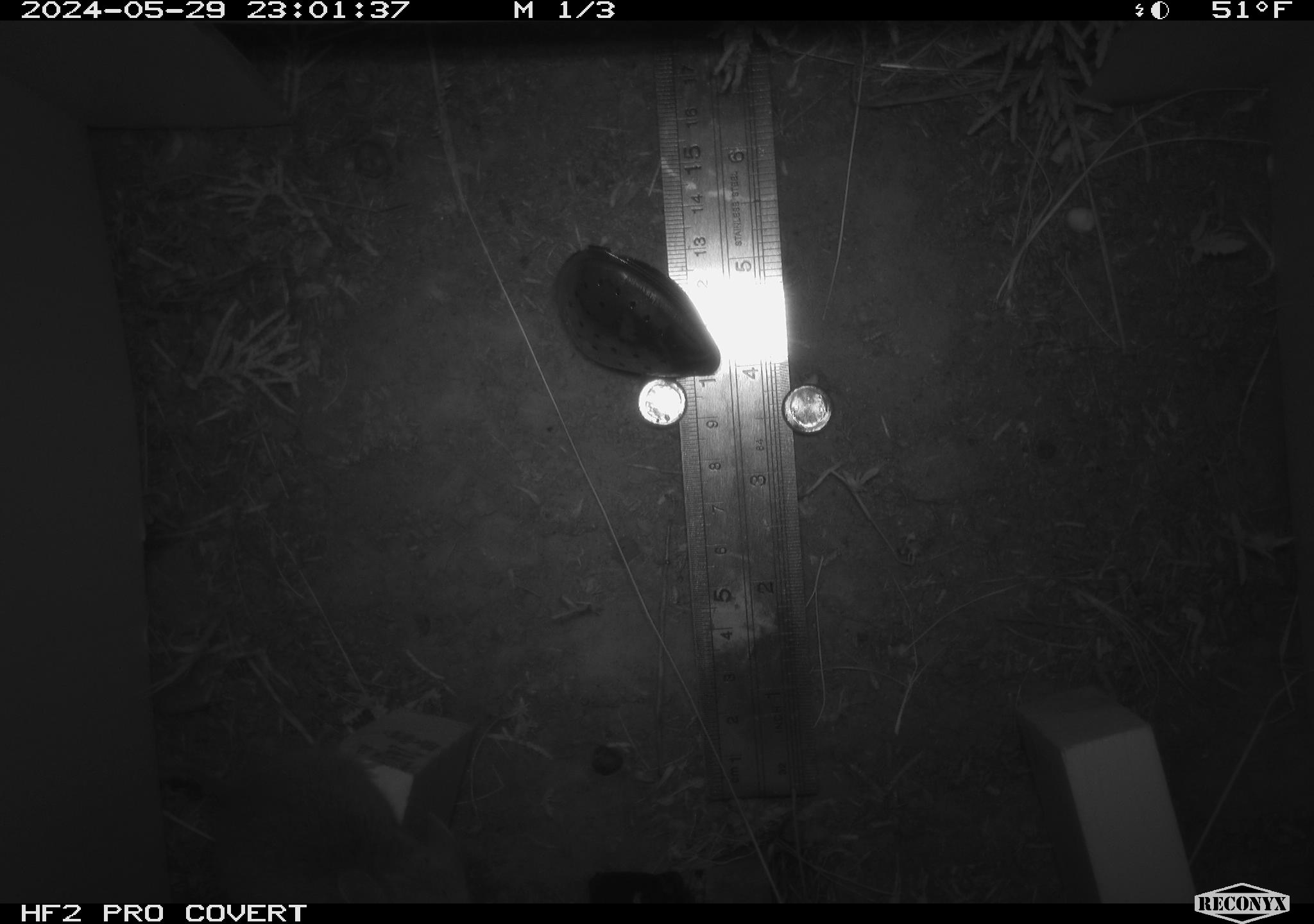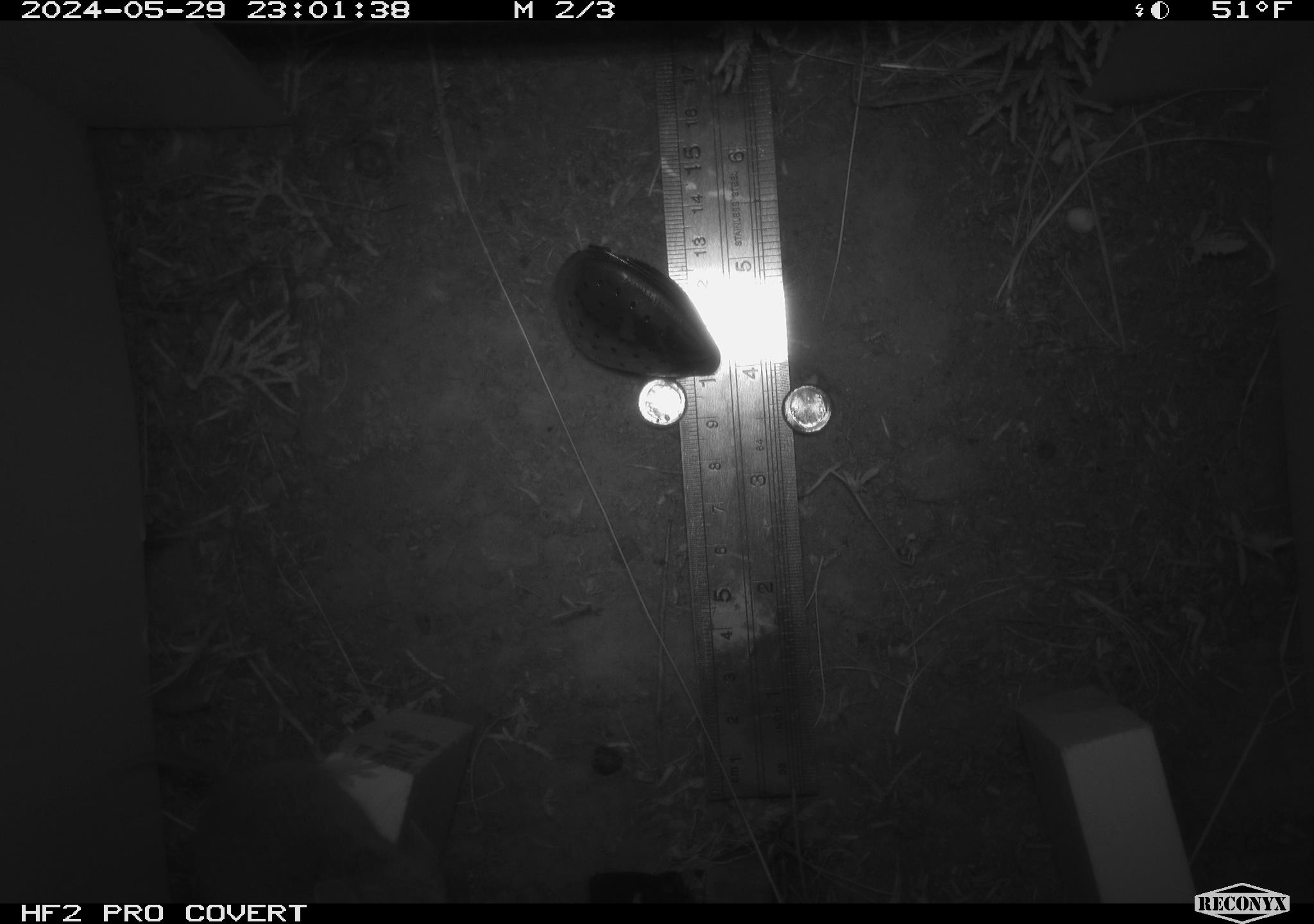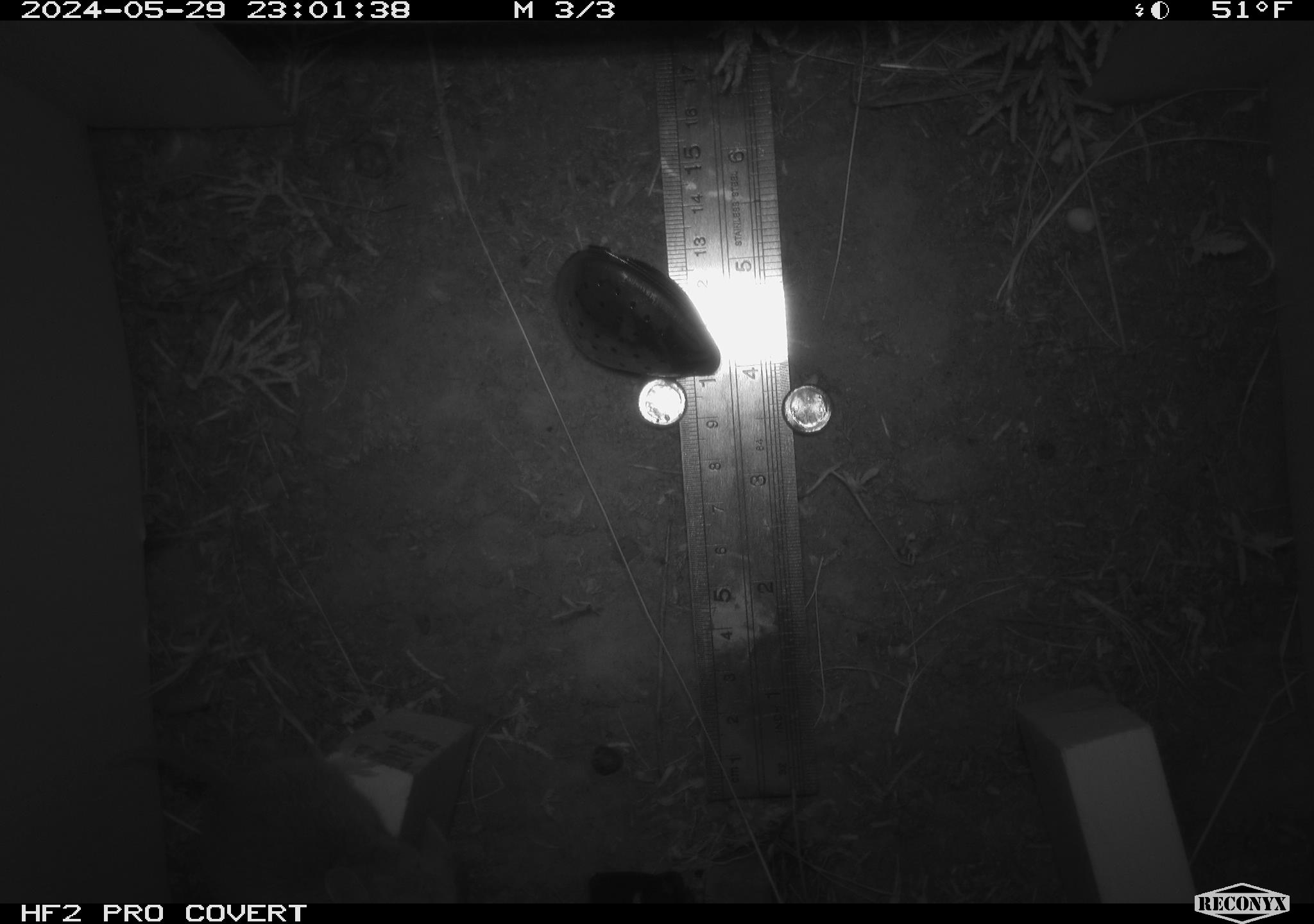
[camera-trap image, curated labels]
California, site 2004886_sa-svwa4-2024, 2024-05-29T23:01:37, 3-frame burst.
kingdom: Animalia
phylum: Chordata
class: Mammalia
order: Rodentia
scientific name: Rodentia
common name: mouse species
Mouse species (Rodentia).